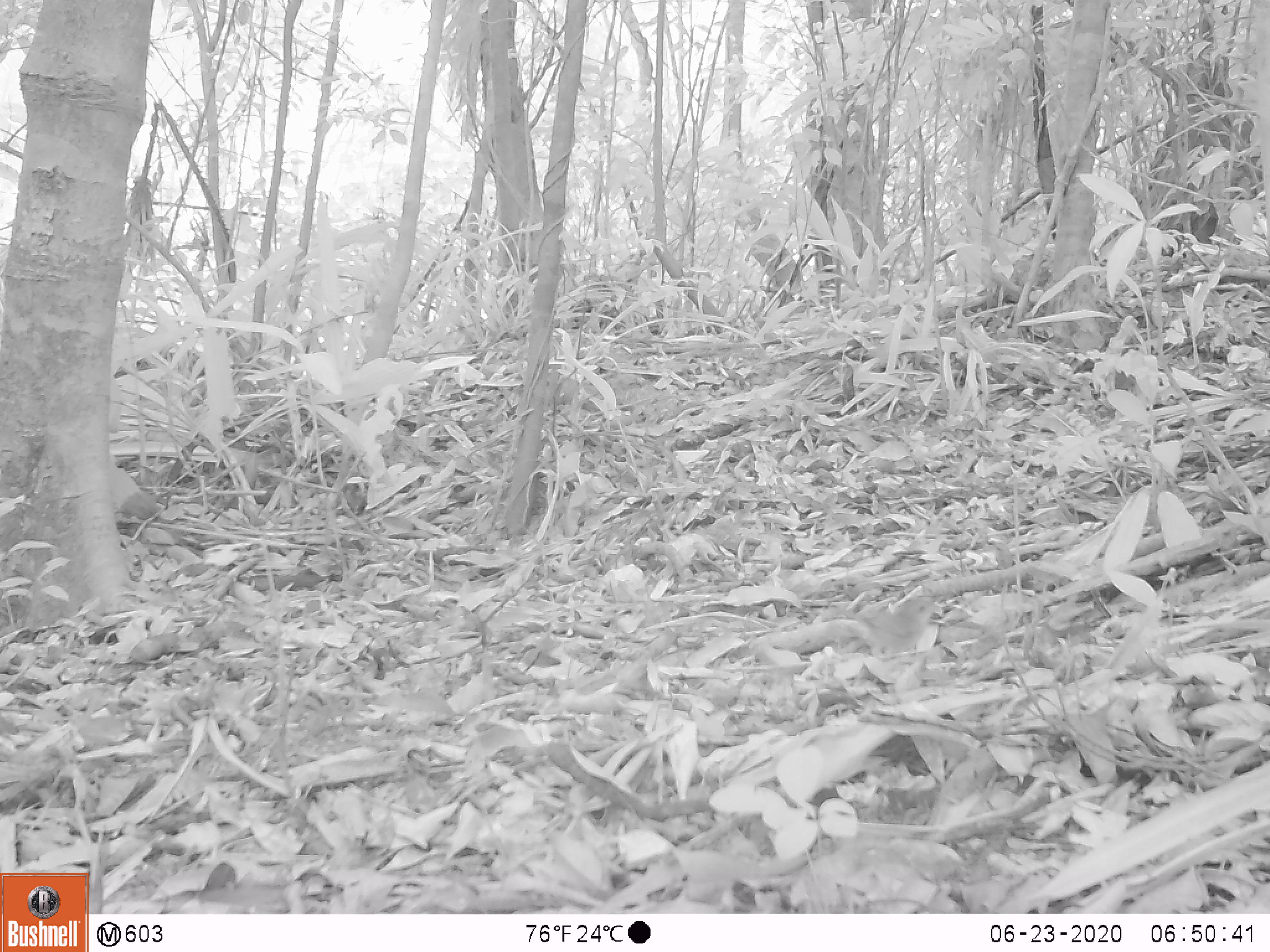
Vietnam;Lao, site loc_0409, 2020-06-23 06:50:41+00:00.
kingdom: Animalia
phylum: Chordata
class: Aves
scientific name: Aves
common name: bird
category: unidentified bird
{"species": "unidentified bird (bird) (Aves)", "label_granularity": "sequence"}